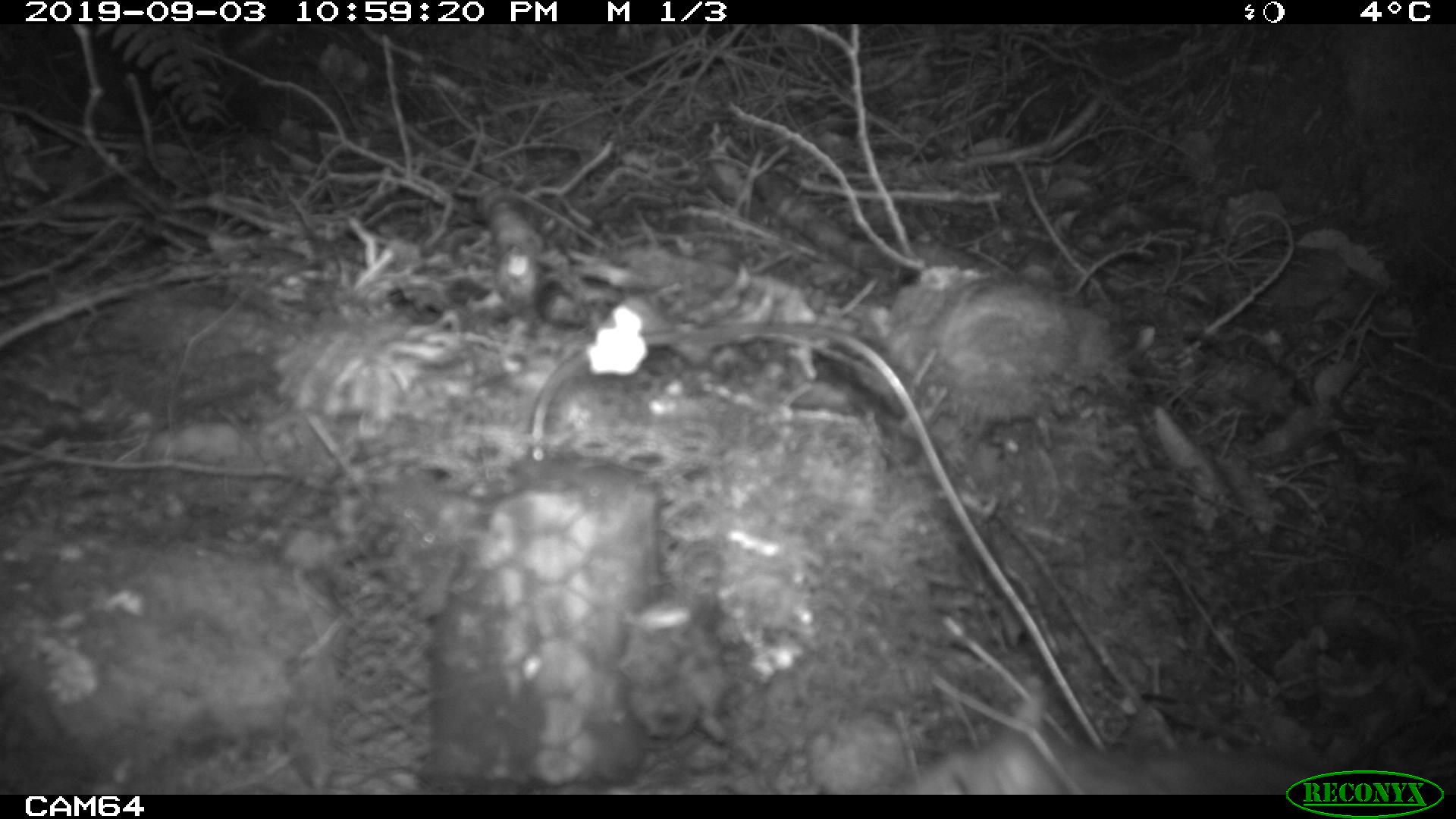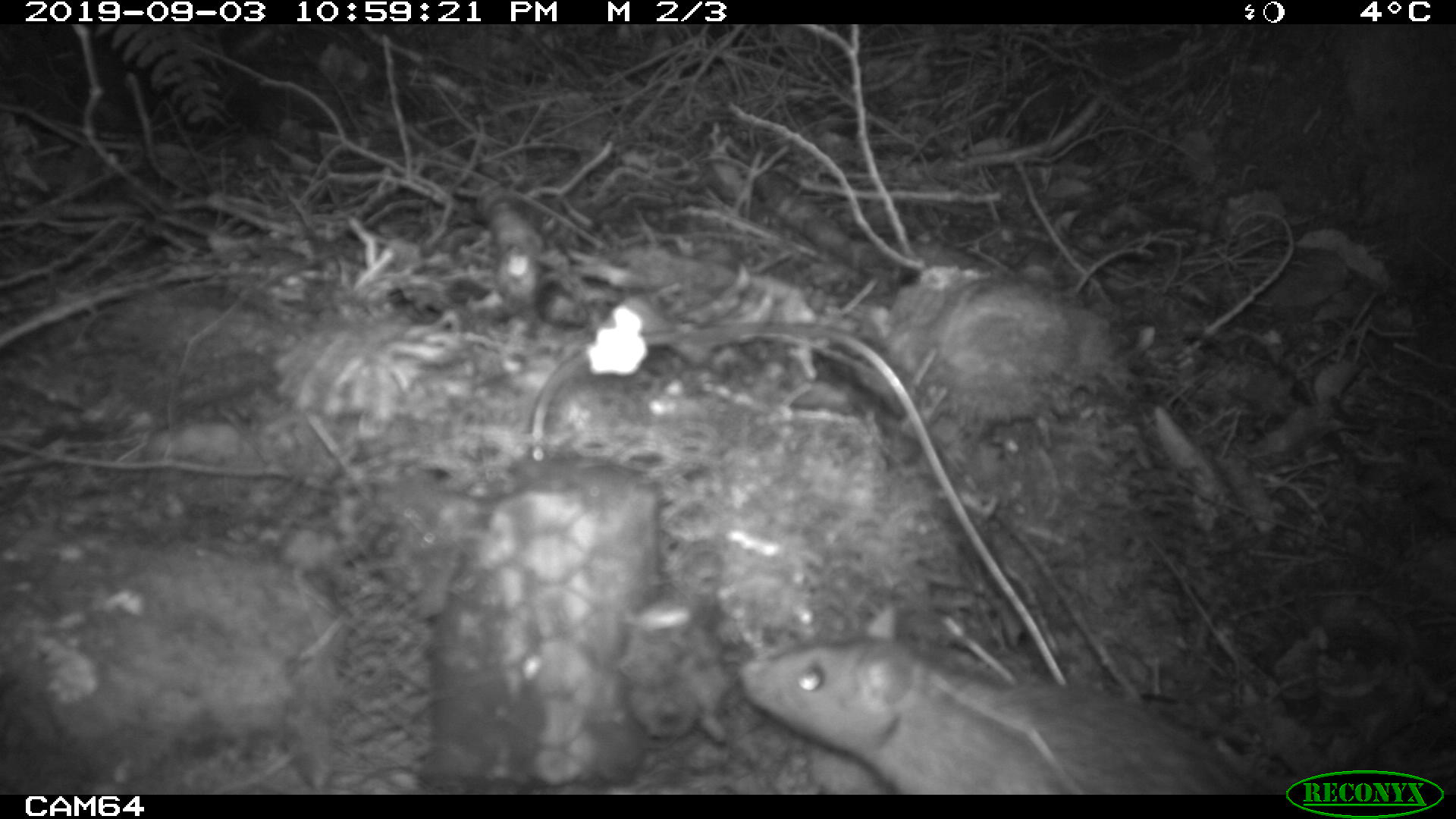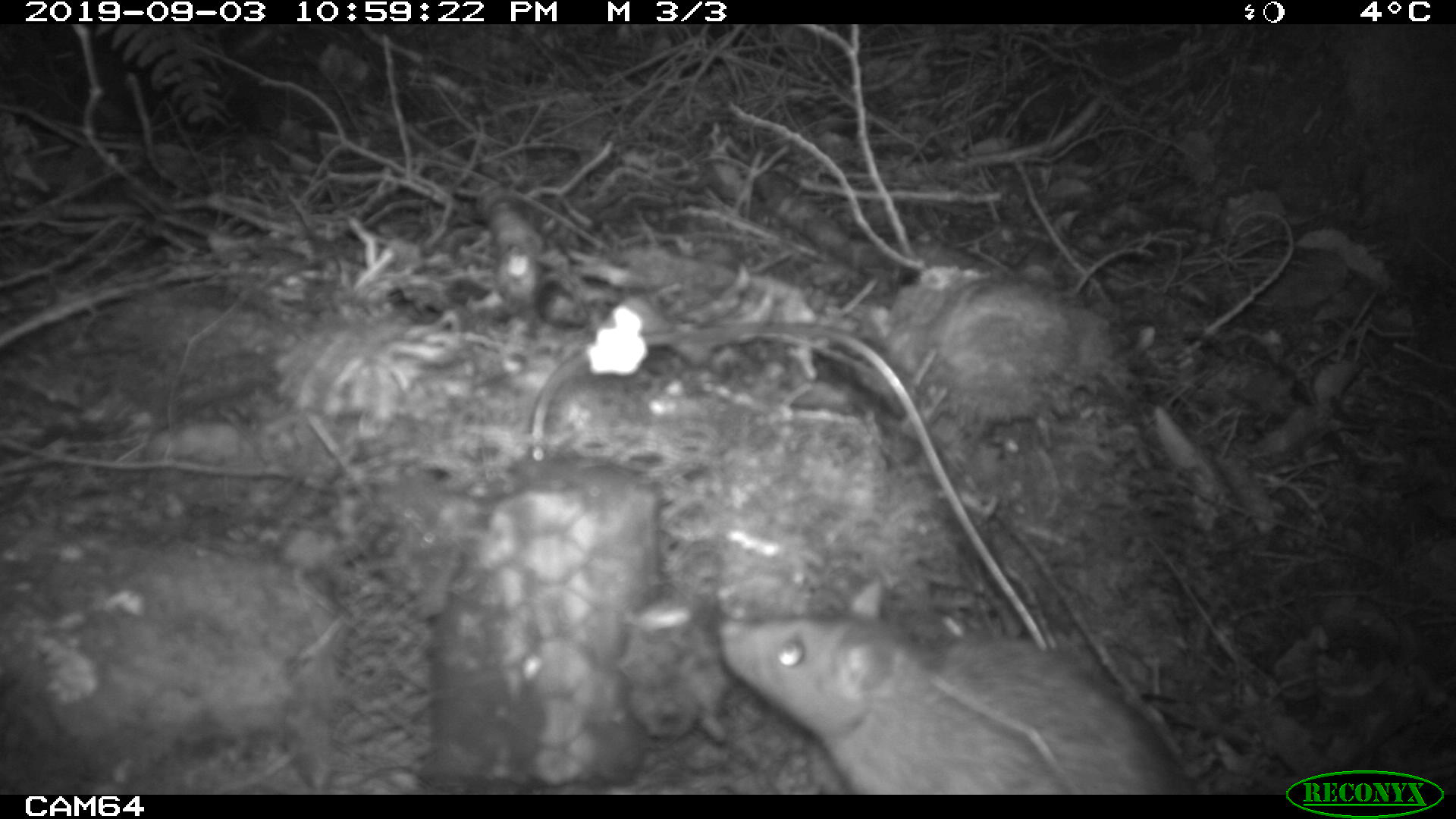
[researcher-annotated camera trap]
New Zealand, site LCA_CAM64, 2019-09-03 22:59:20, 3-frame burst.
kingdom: Animalia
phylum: Chordata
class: Mammalia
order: Rodentia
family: Muridae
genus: Rattus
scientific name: Rattus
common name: rat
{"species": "rat (Rattus)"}